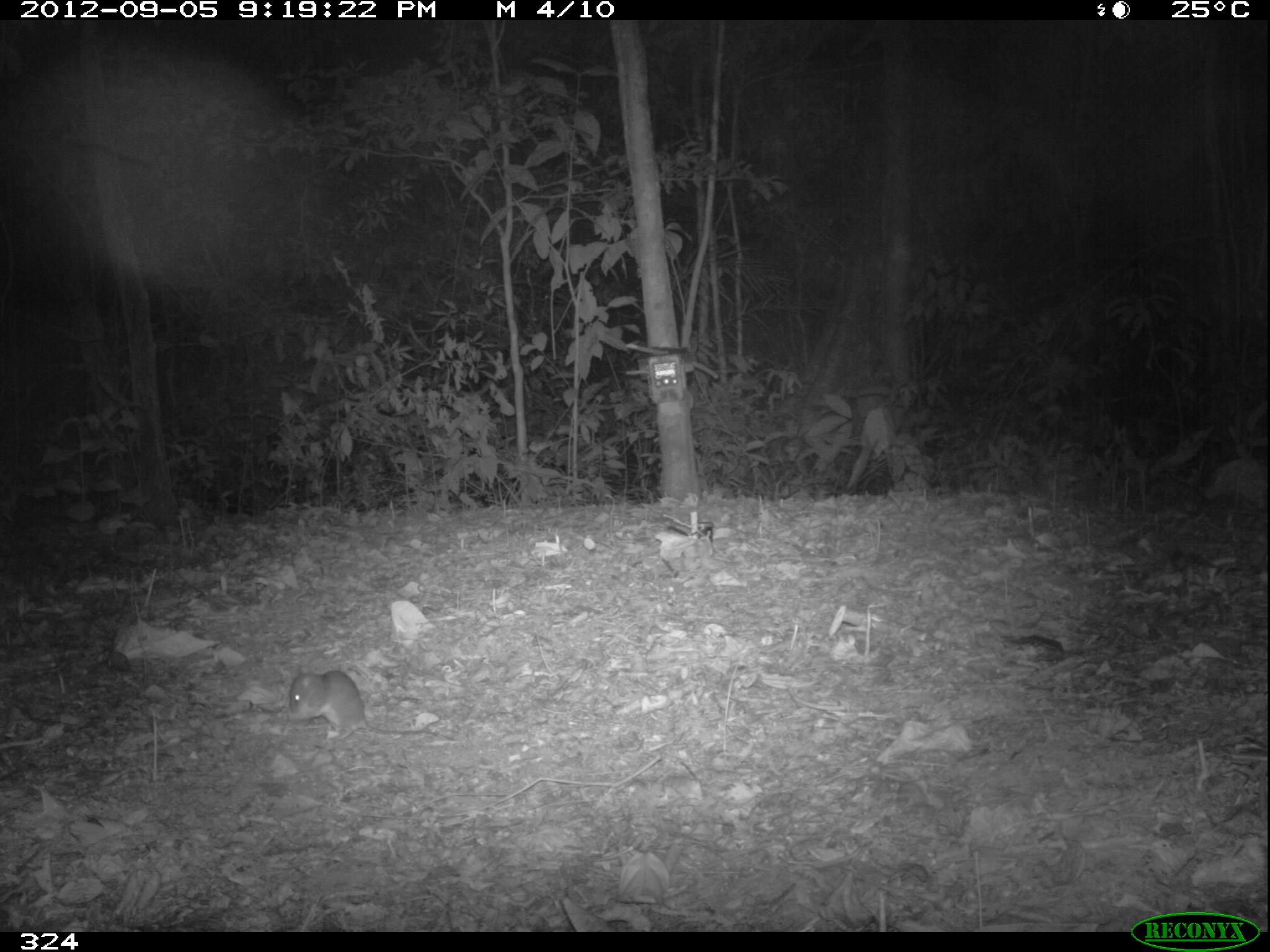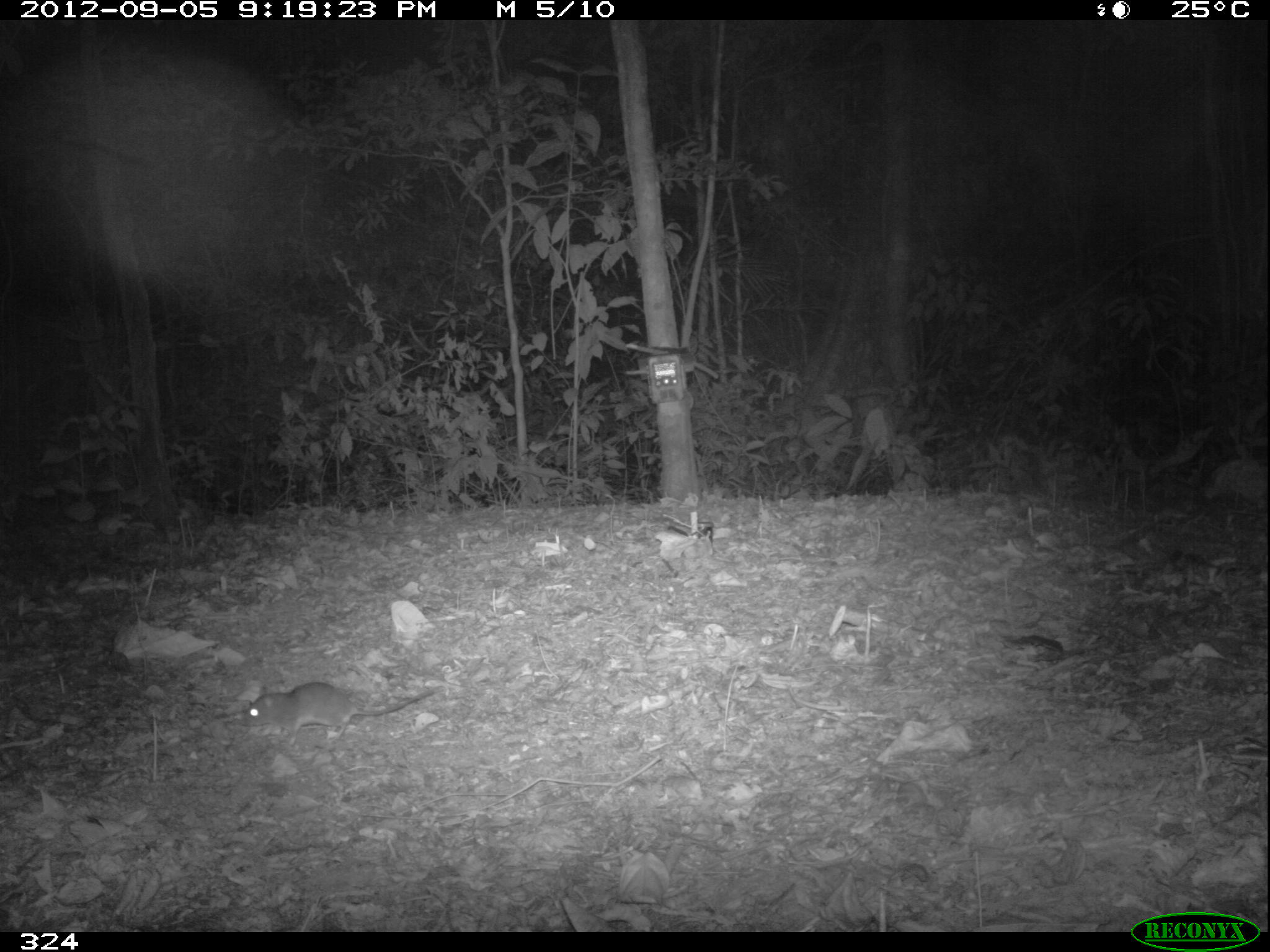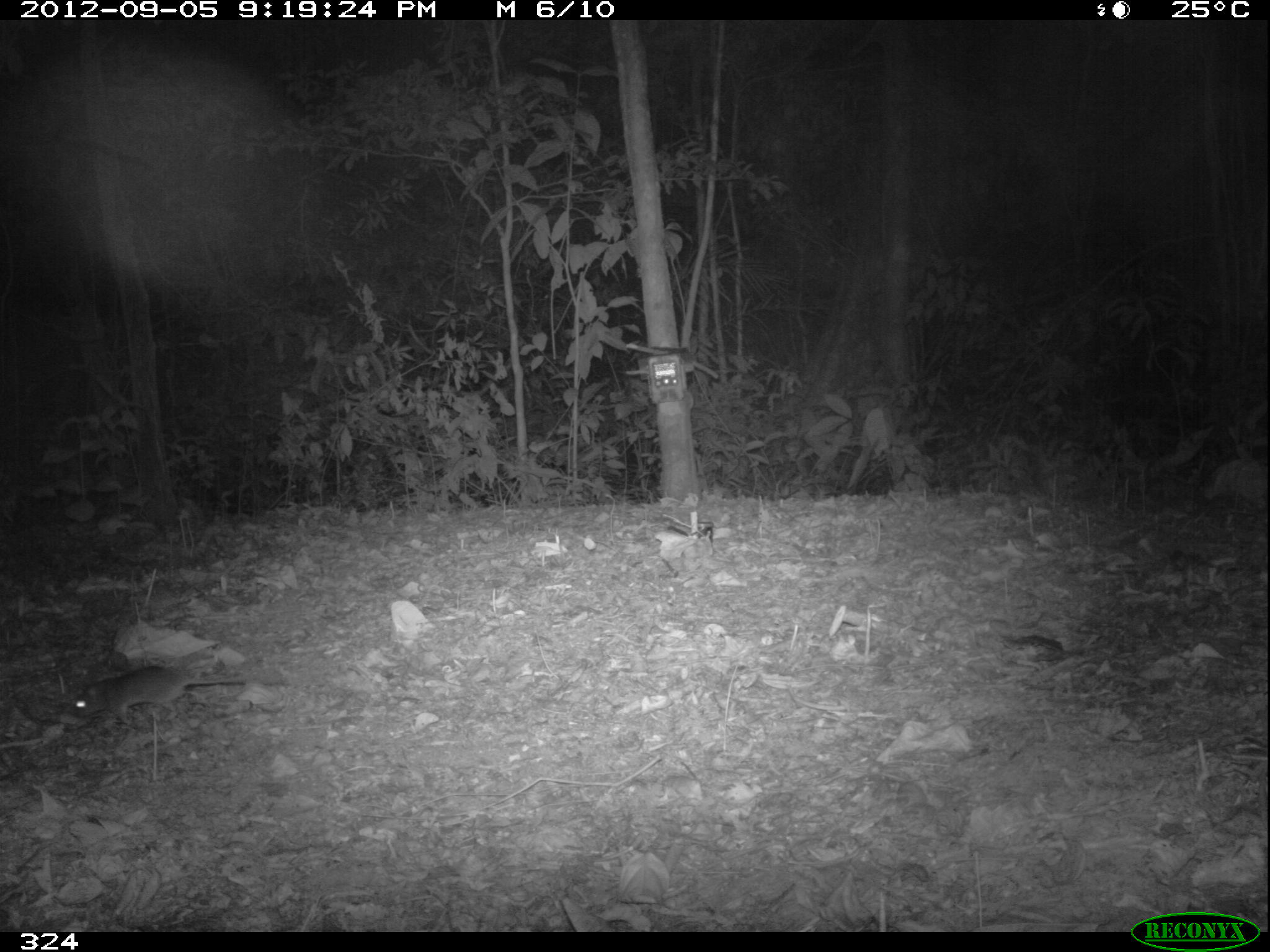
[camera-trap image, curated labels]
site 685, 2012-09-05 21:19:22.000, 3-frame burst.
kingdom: Animalia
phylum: Chordata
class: Mammalia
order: Rodentia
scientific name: Rodentia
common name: rodents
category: unknown rodent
Unknown rodent (rodents) (Rodentia).